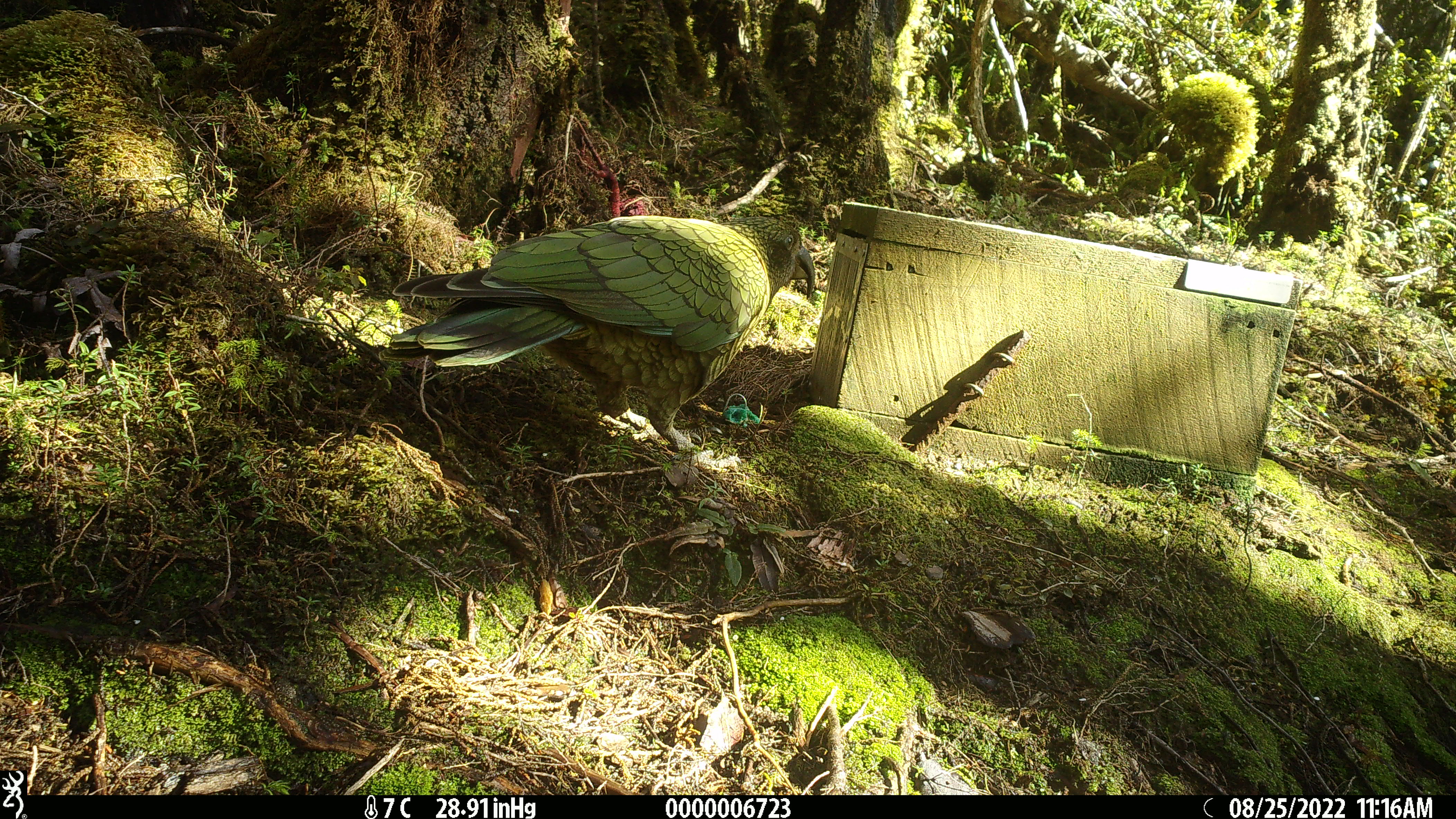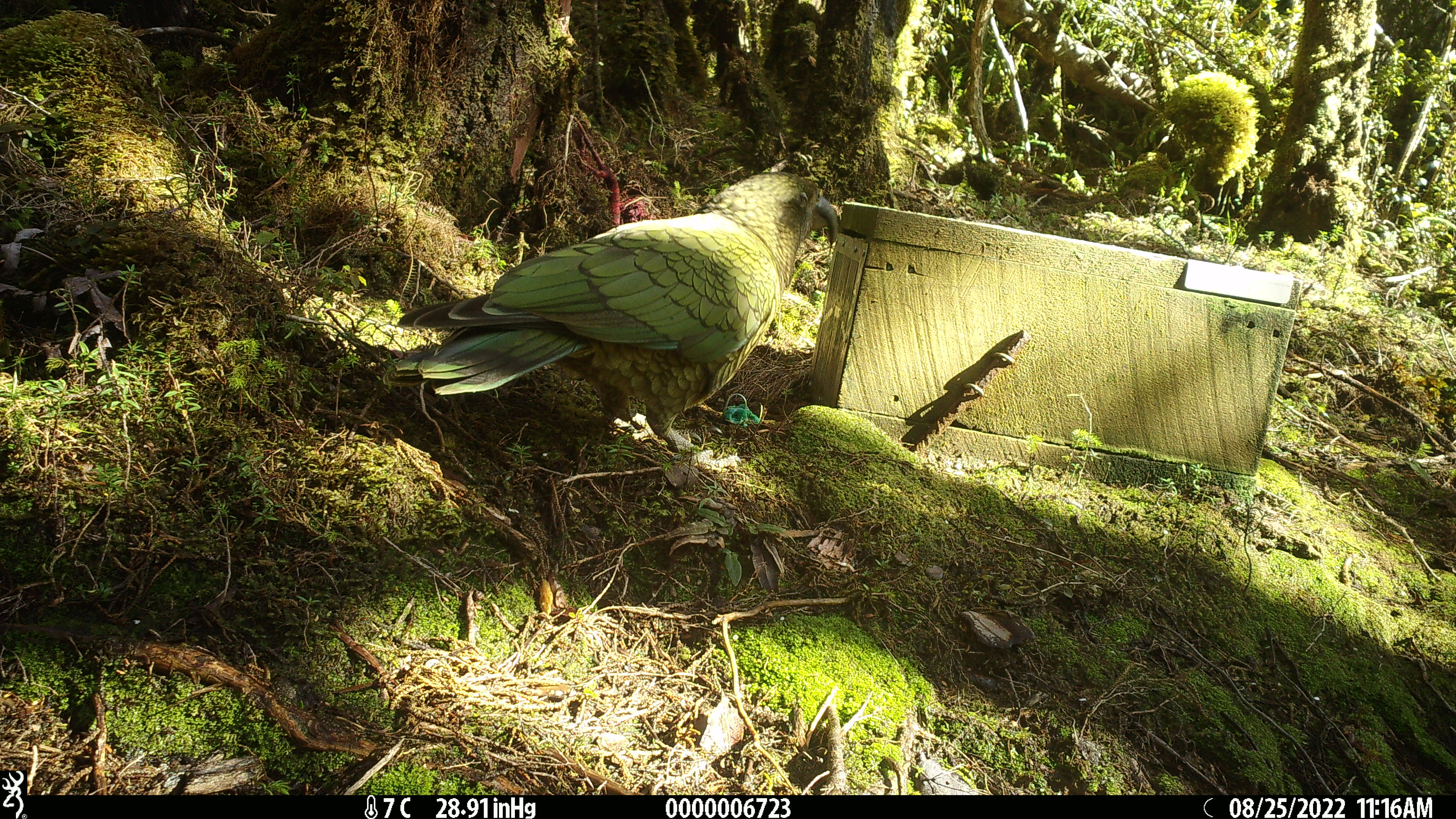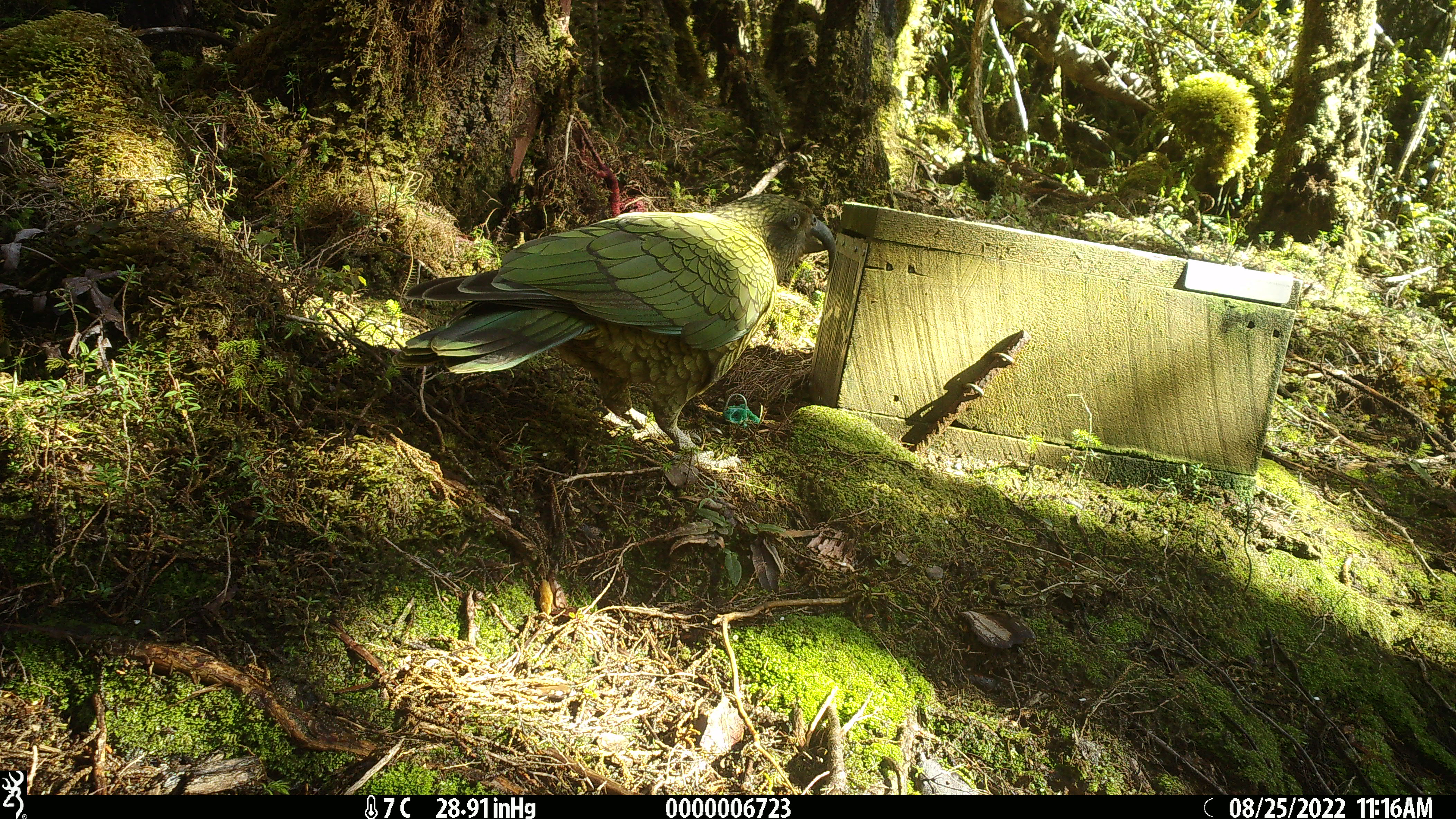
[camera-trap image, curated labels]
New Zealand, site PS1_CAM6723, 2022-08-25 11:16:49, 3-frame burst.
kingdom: Animalia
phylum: Chordata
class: Aves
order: Psittaciformes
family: Strigopidae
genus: Nestor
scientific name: Nestor notabilis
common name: kea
Kea (Nestor notabilis).